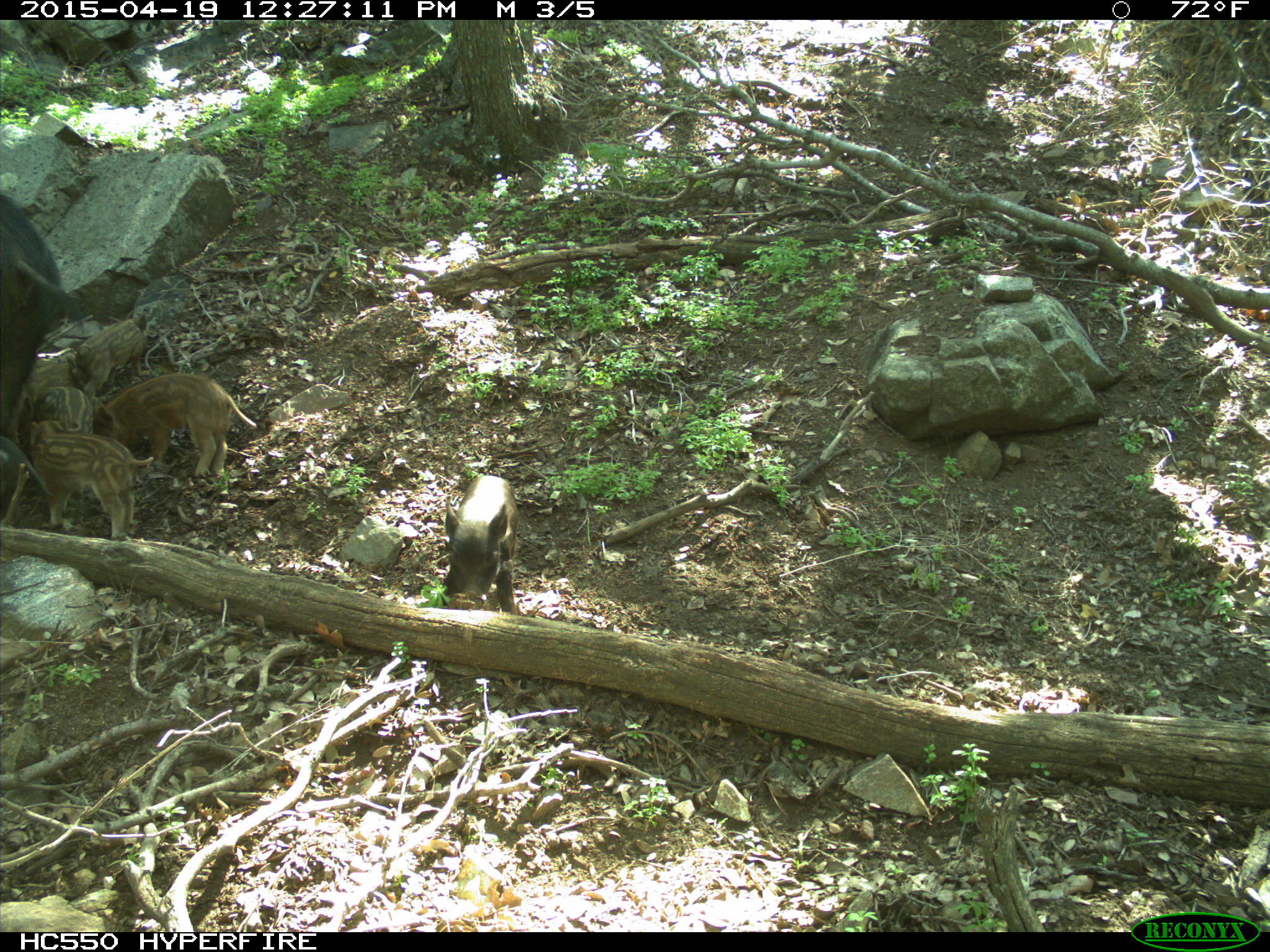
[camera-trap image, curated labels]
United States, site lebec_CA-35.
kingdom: Animalia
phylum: Chordata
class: Mammalia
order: Artiodactyla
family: Suidae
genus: Sus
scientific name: Sus scrofa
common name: wild boar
Sus scrofa (wild boar).